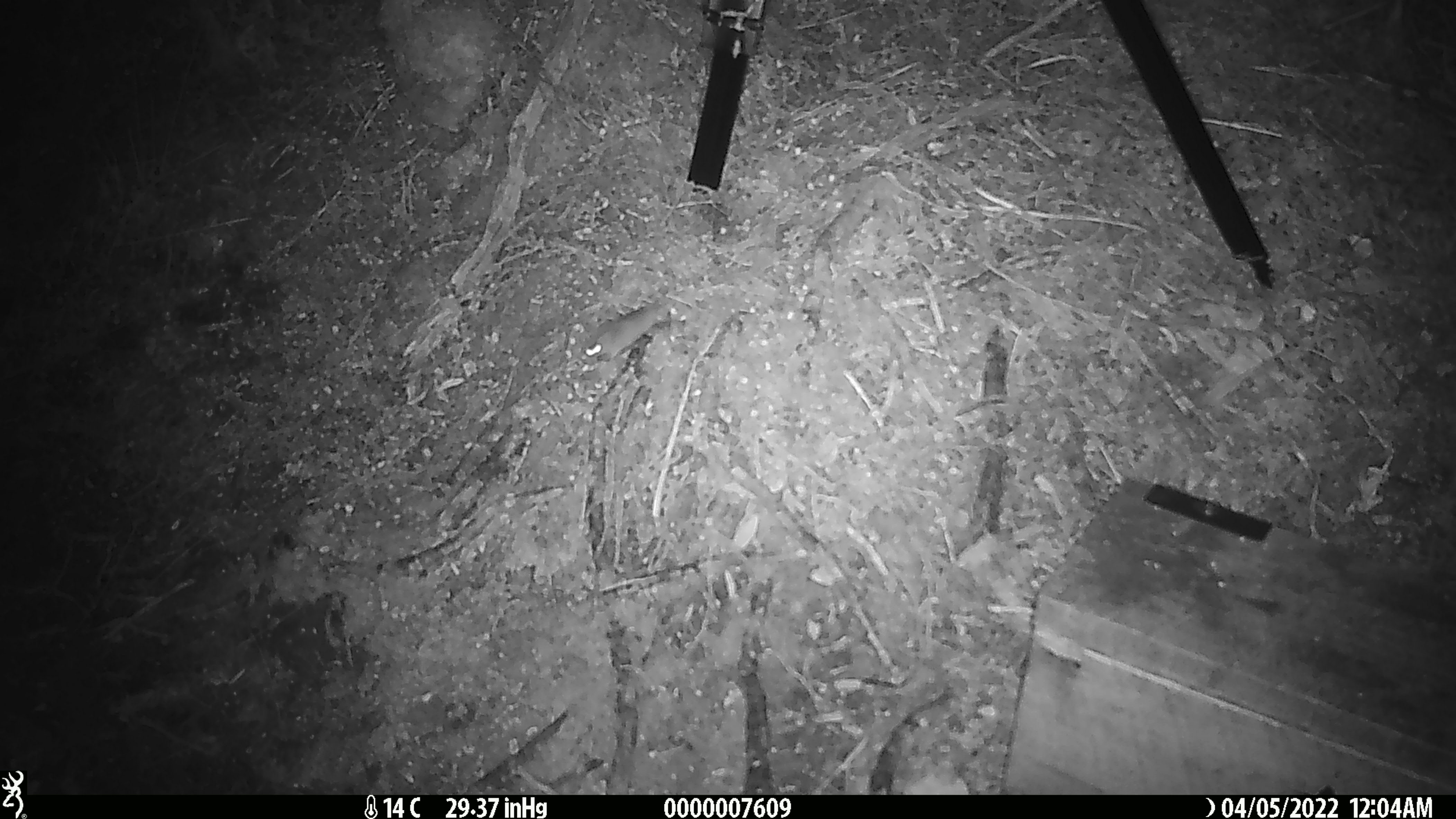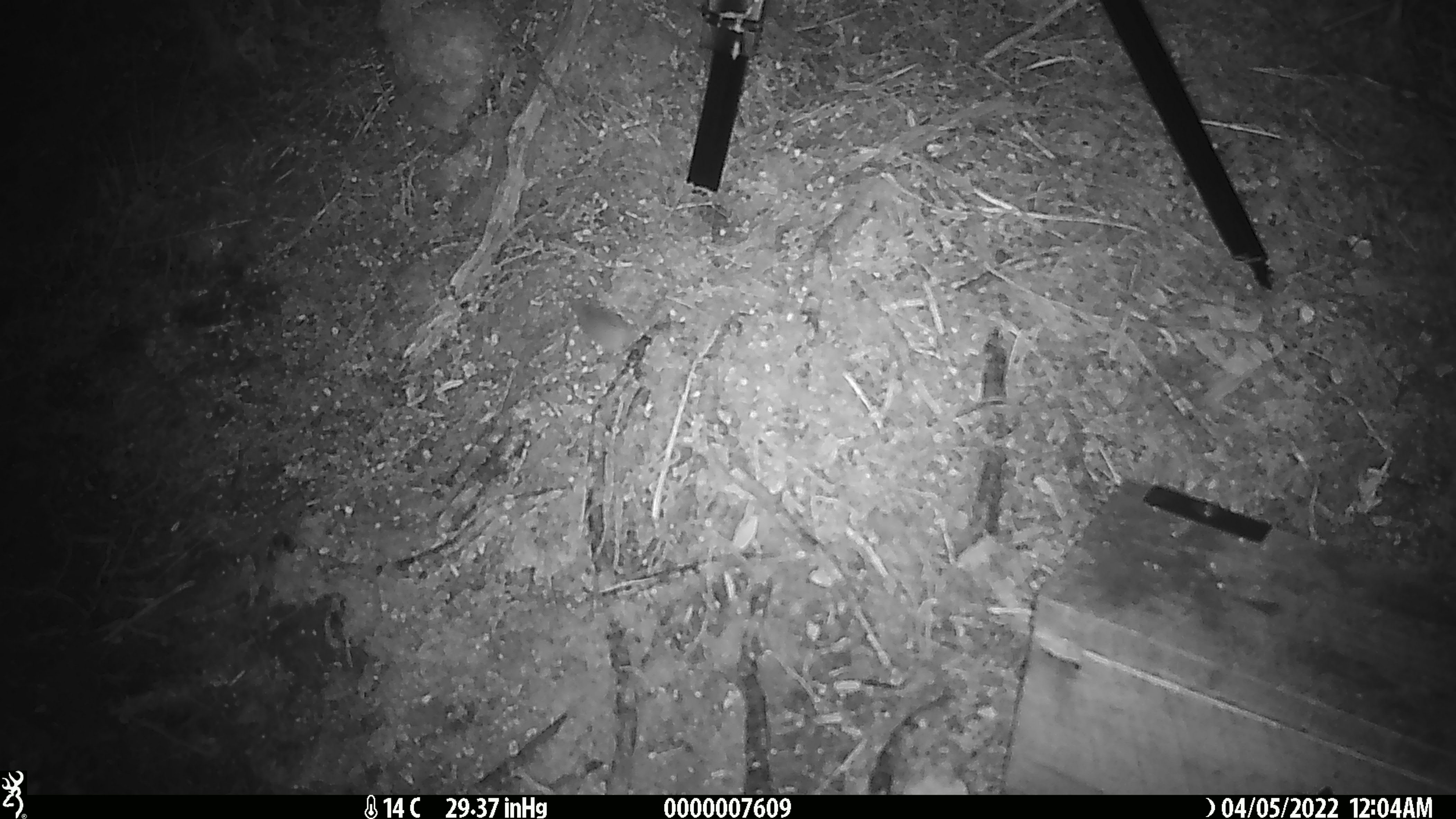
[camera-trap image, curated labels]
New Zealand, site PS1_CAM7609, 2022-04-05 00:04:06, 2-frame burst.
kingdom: Animalia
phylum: Chordata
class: Mammalia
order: Rodentia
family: Muridae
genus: Mus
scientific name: Mus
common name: mouse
Mouse (Mus).